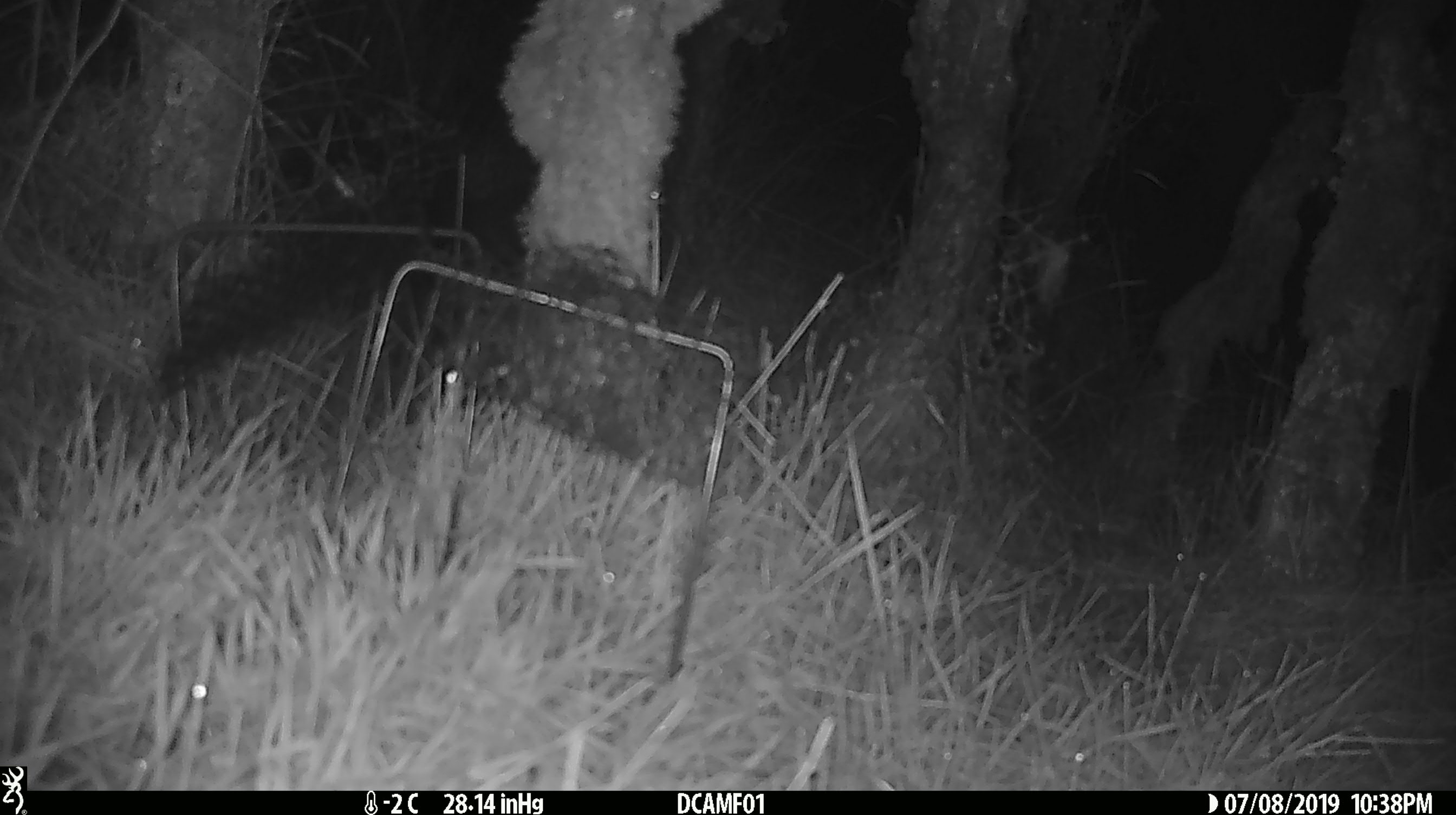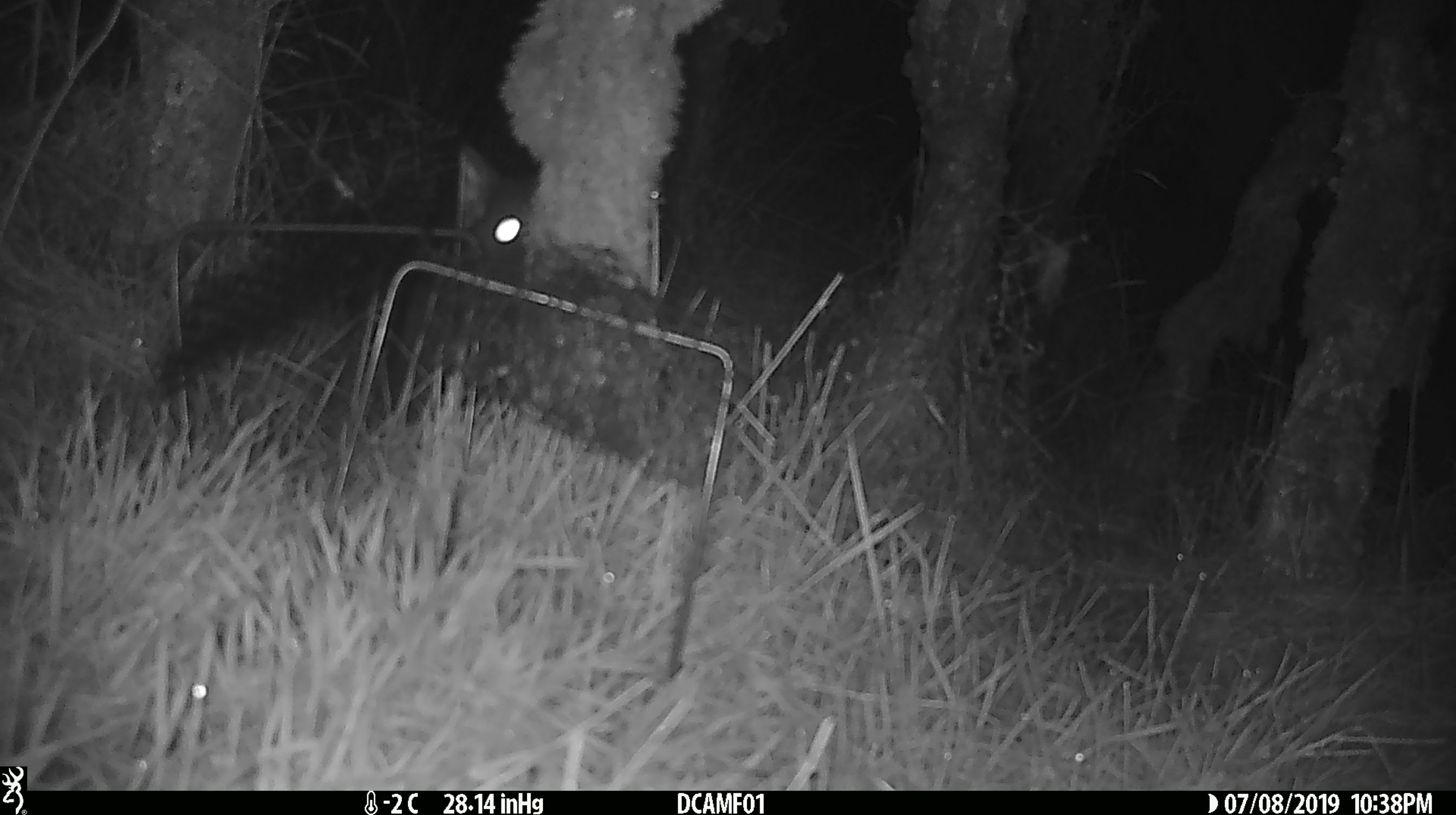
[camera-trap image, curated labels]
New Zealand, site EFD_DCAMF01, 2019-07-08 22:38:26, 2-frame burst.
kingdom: Animalia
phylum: Chordata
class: Mammalia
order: Diprotodontia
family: Phalangeridae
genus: Trichosurus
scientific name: Trichosurus vulpecula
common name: common brushtail possum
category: possum